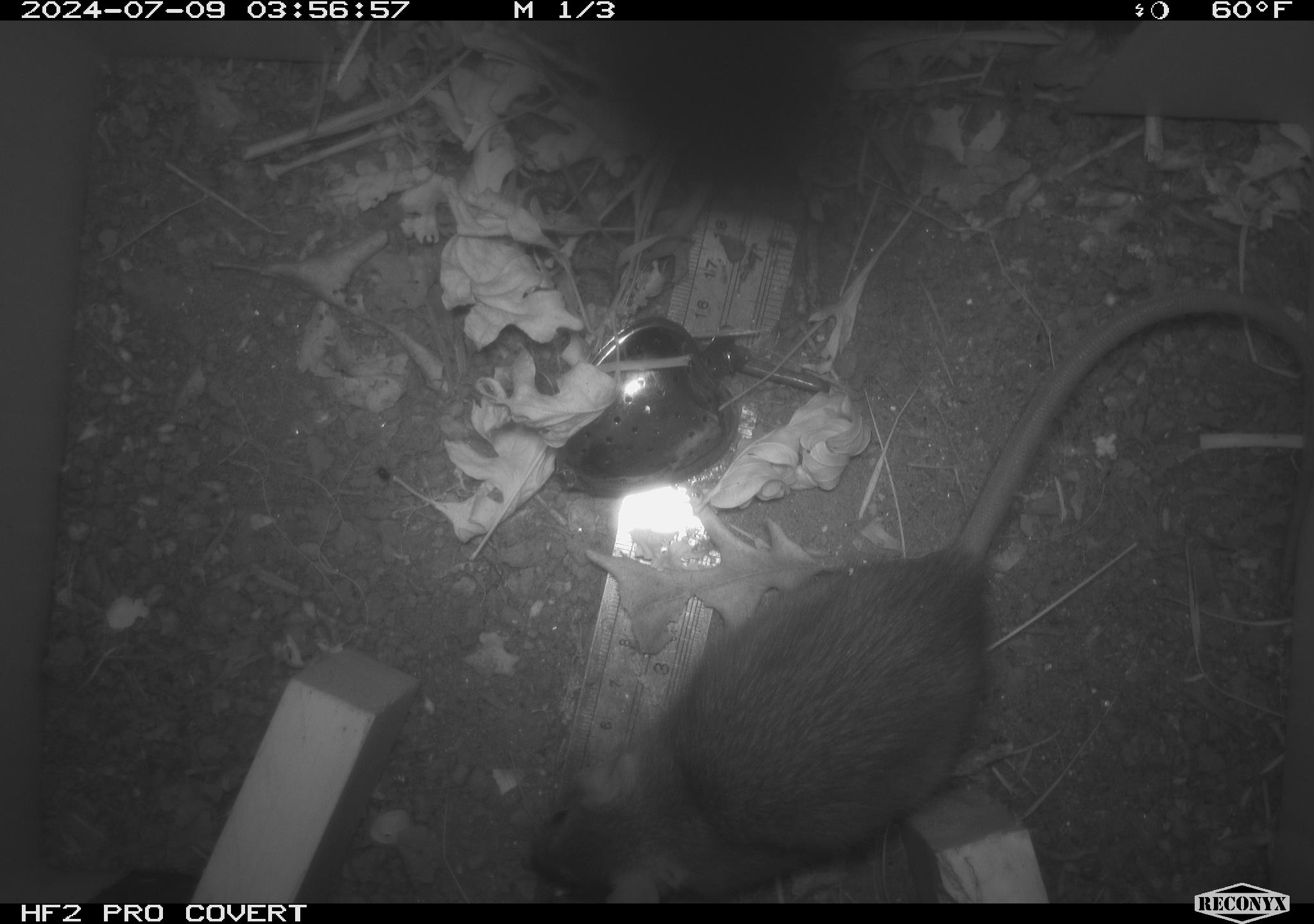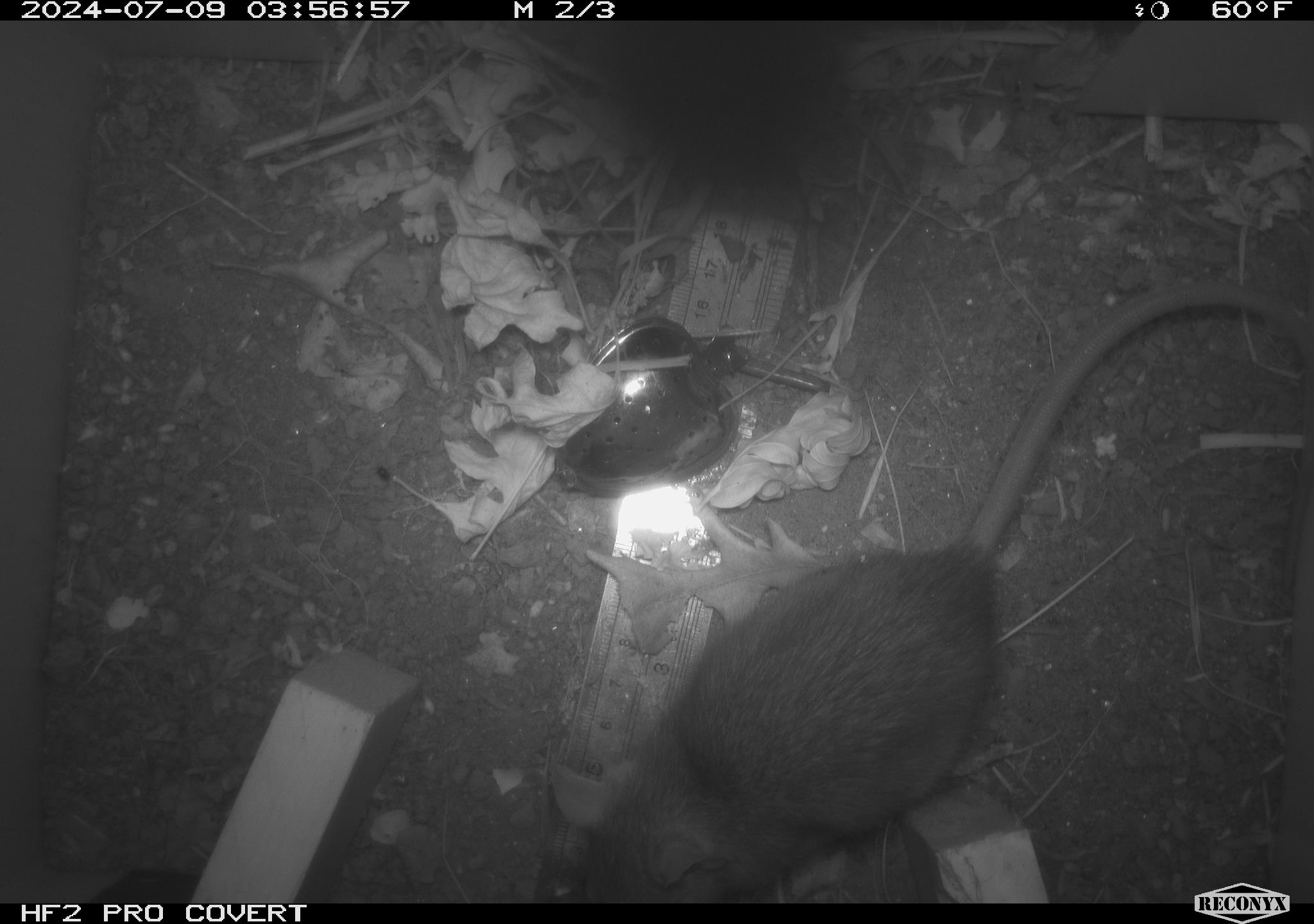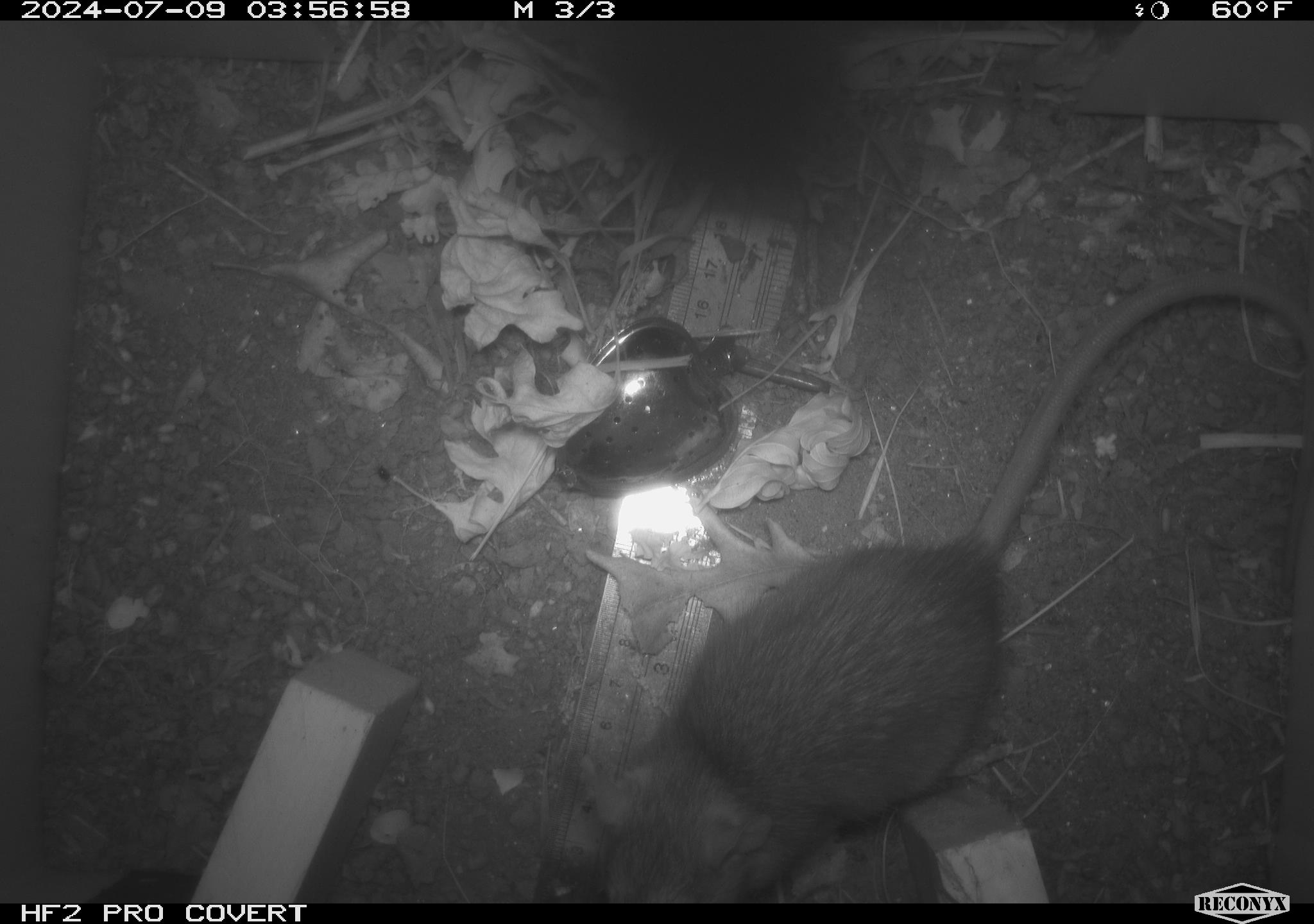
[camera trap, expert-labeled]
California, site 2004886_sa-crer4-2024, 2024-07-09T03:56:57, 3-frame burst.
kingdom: Animalia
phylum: Chordata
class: Mammalia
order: Rodentia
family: Muridae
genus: Rattus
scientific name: Rattus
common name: rat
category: rattus species